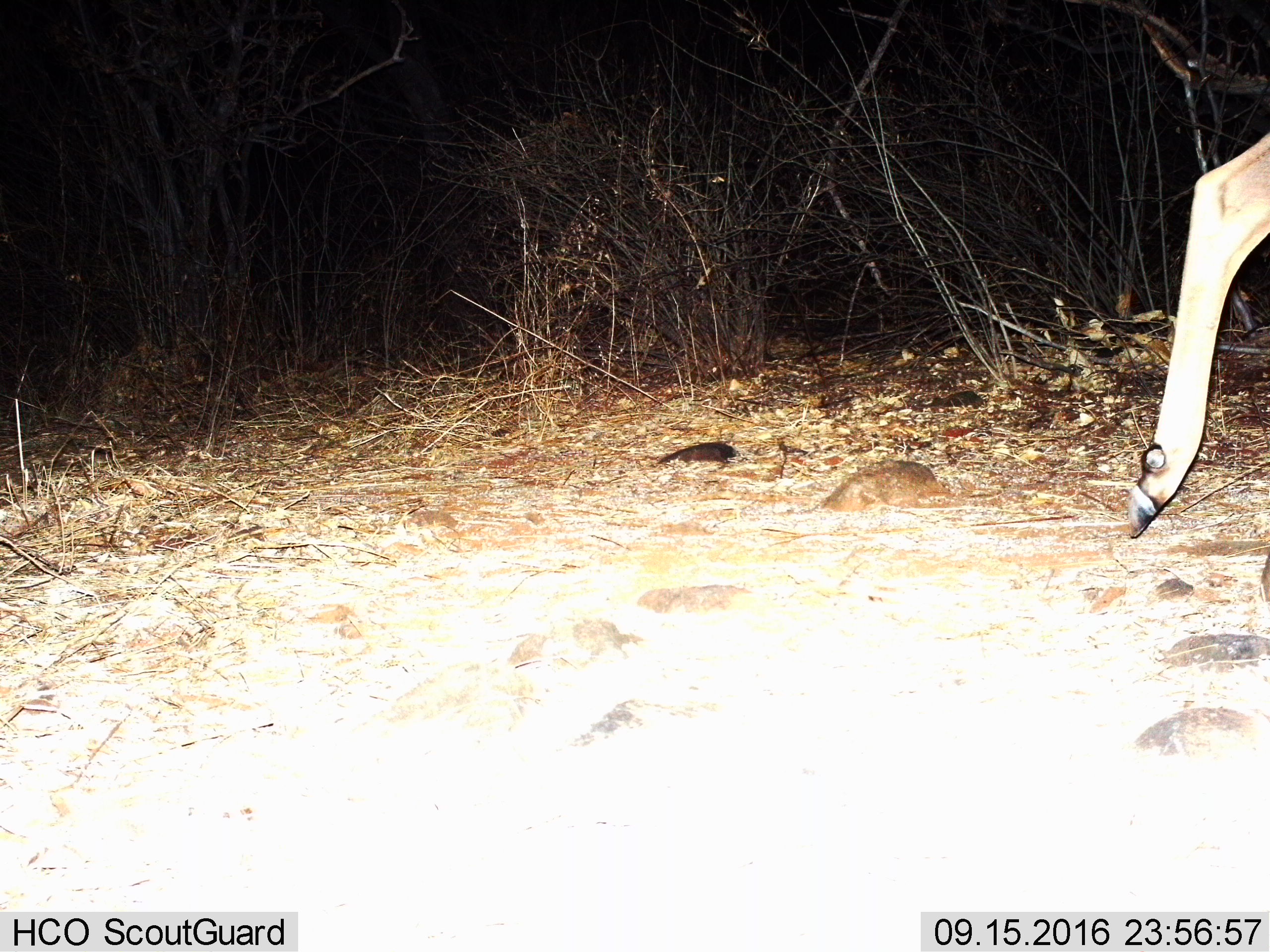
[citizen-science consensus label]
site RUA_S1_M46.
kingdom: Animalia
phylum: Chordata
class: Mammalia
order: Artiodactyla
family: Bovidae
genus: Aepyceros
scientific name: Aepyceros melampus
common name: impala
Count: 1.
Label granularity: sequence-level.